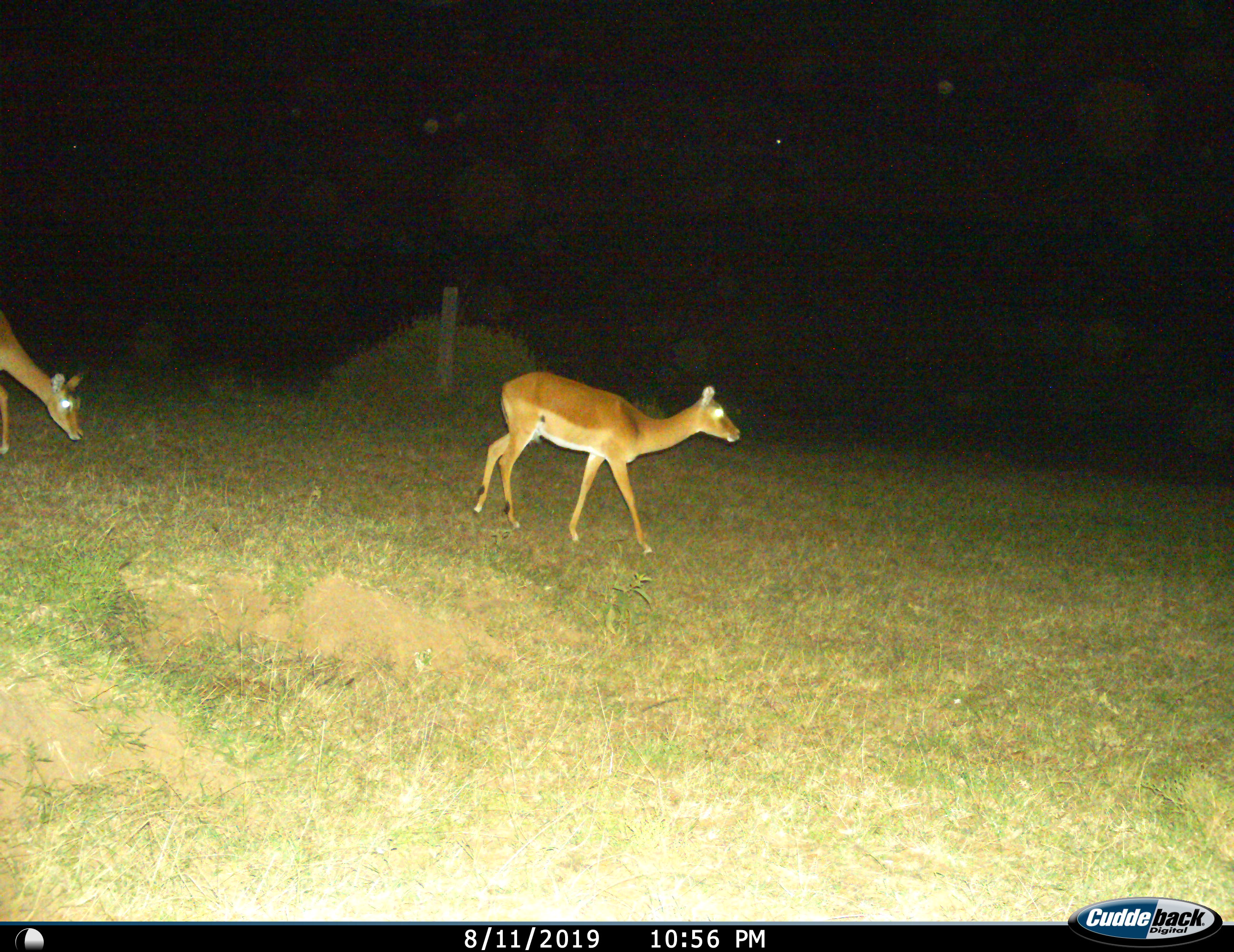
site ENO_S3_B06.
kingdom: Animalia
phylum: Chordata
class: Mammalia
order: Artiodactyla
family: Bovidae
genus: Aepyceros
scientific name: Aepyceros melampus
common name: impala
Impala (Aepyceros melampus), count 2. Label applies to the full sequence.